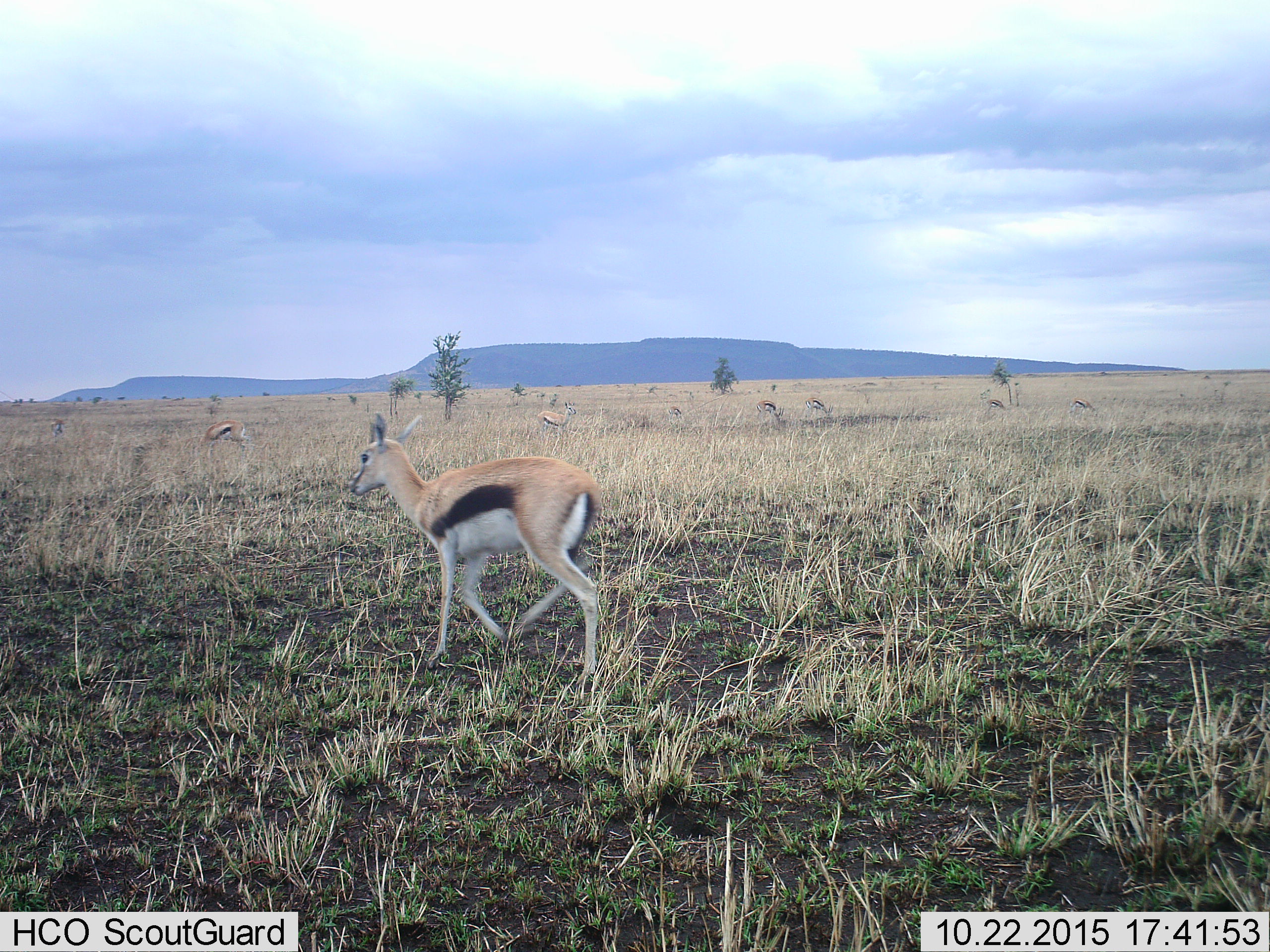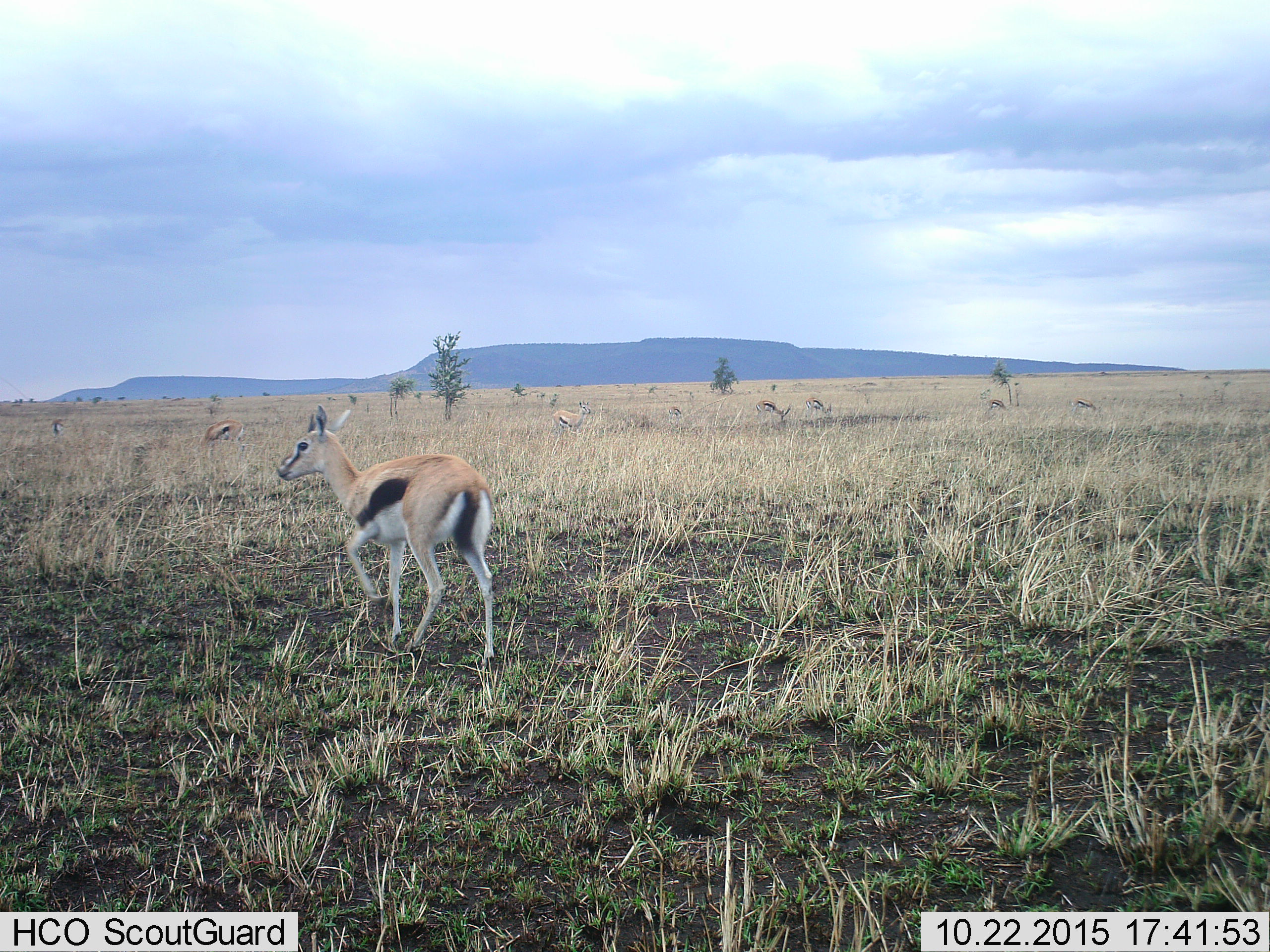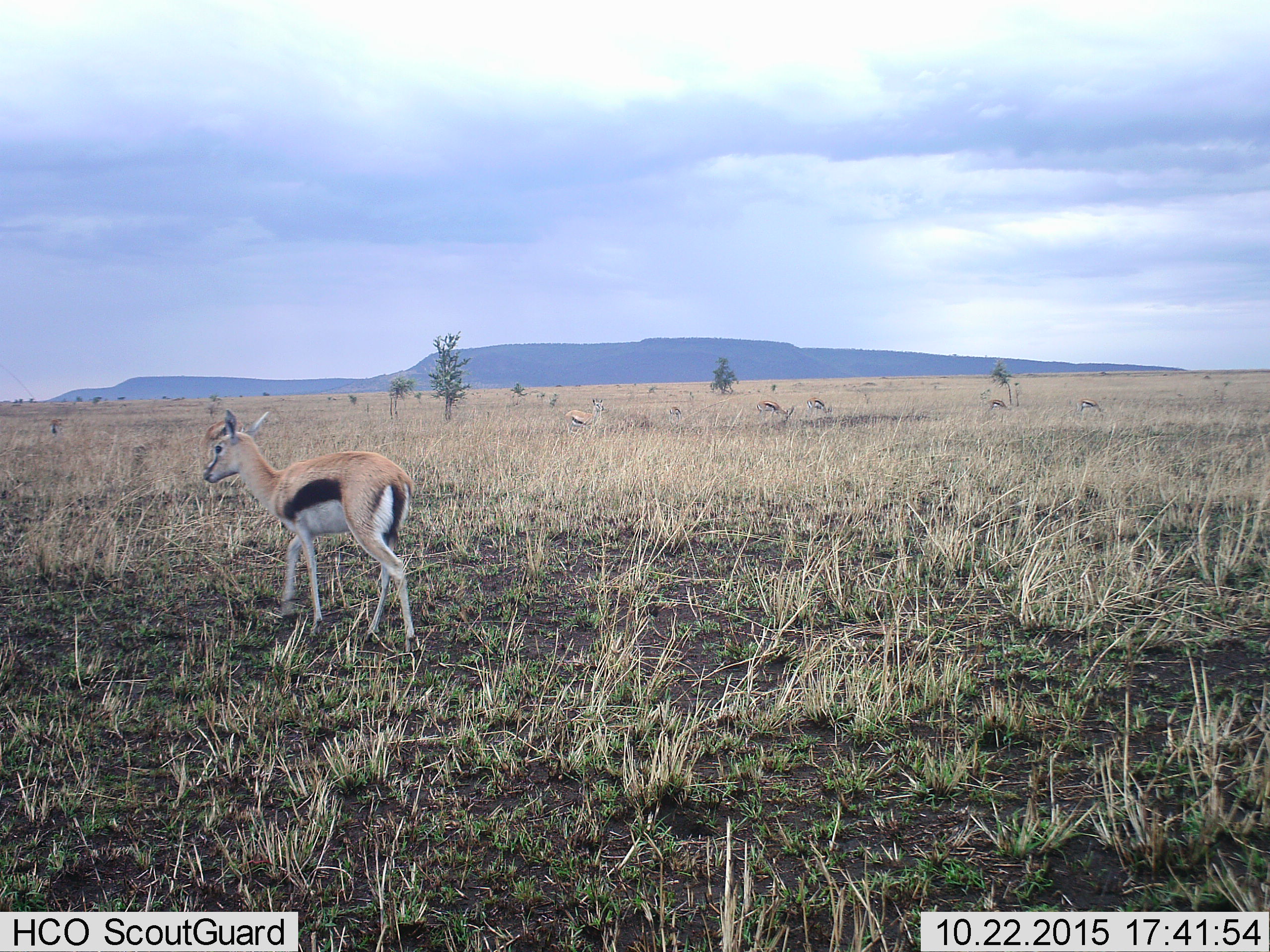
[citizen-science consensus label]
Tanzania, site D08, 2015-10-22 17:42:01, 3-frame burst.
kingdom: Animalia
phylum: Chordata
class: Mammalia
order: Artiodactyla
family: Bovidae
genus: Eudorcas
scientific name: Eudorcas thomsonii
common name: thomson's gazelle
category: gazellethomsons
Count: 8.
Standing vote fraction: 47%.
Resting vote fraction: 5%.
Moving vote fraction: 79%.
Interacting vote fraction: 0%.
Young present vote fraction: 26%.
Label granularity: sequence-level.